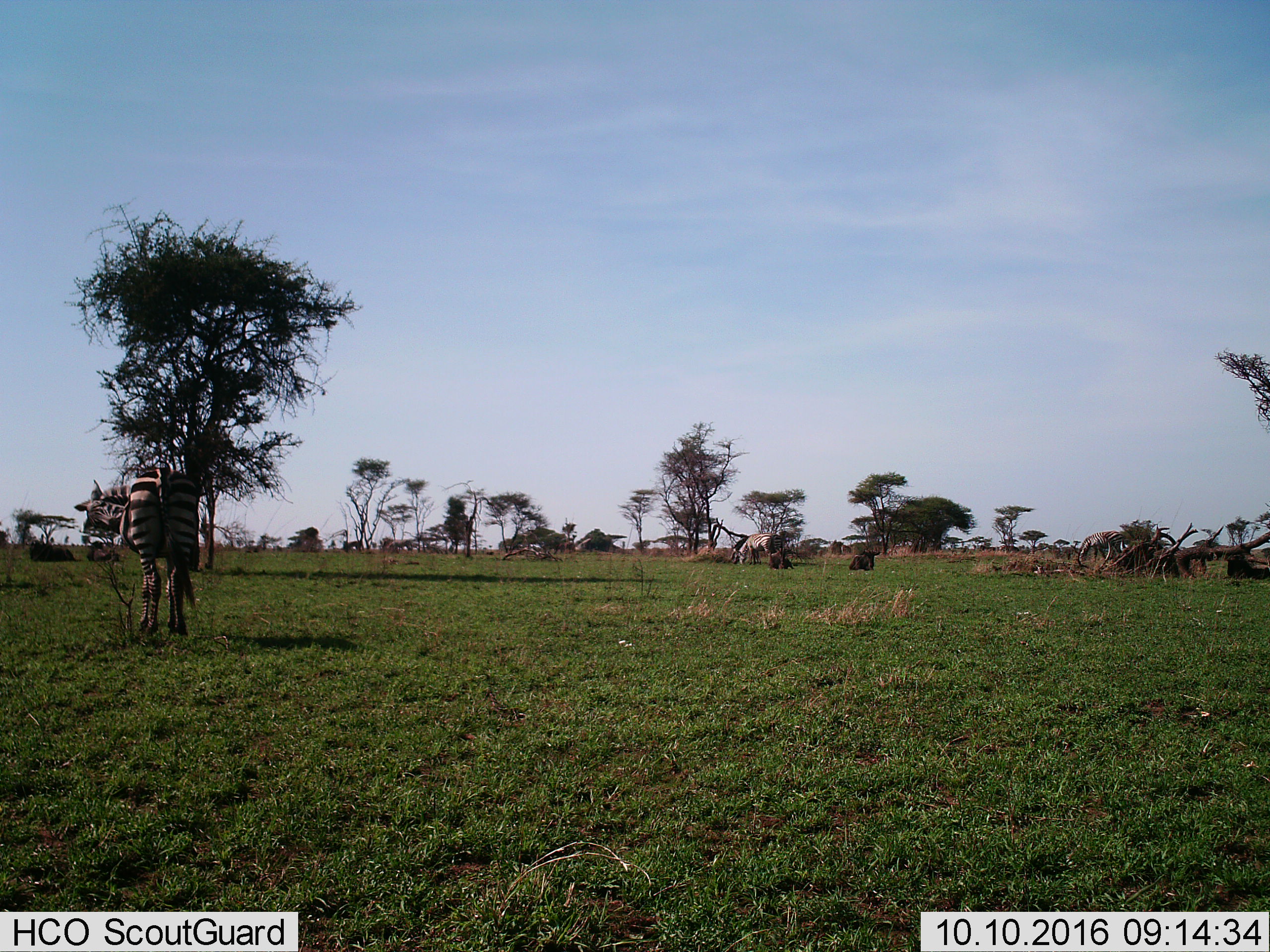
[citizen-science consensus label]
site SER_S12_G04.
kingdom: Animalia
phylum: Chordata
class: Mammalia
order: Perissodactyla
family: Equidae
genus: Equus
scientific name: Equus quagga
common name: plains zebra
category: zebraplains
Zebraplains (plains zebra) (Equus quagga), count 3. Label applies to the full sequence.